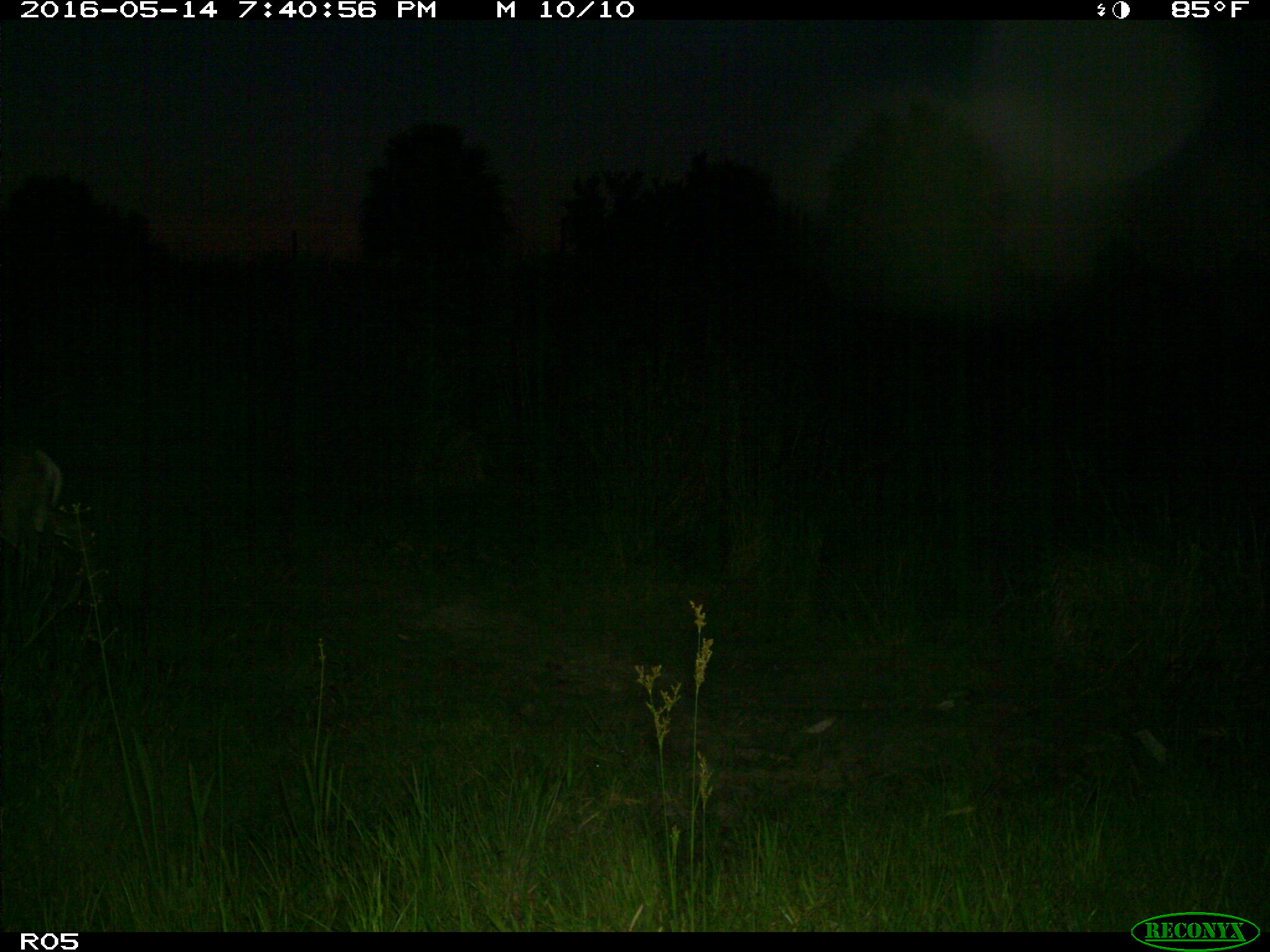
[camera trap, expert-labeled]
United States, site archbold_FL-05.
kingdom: Animalia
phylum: Chordata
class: Mammalia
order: Artiodactyla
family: Cervidae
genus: Odocoileus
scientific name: Odocoileus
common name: deer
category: unidentified deer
Unidentified deer (deer) (Odocoileus).